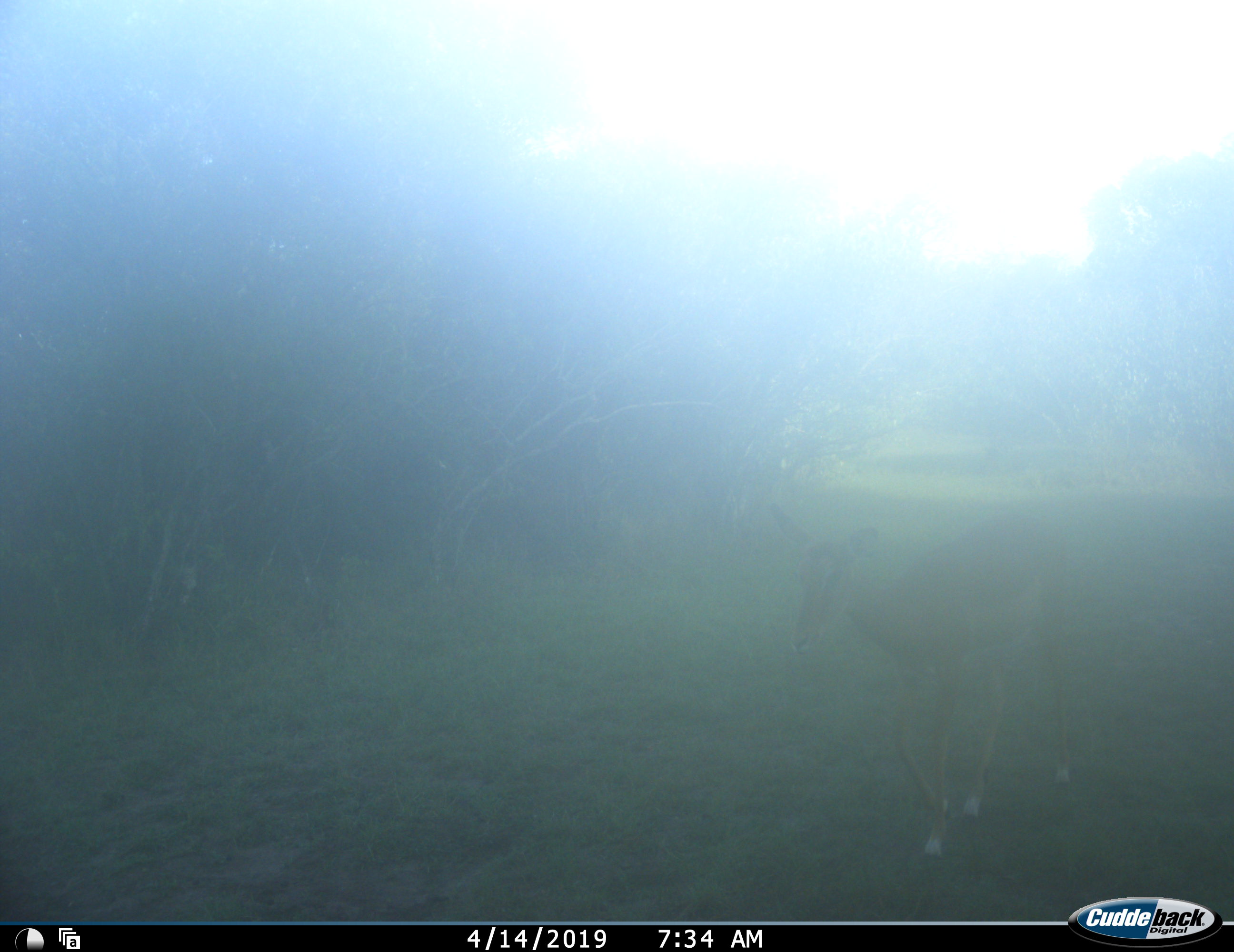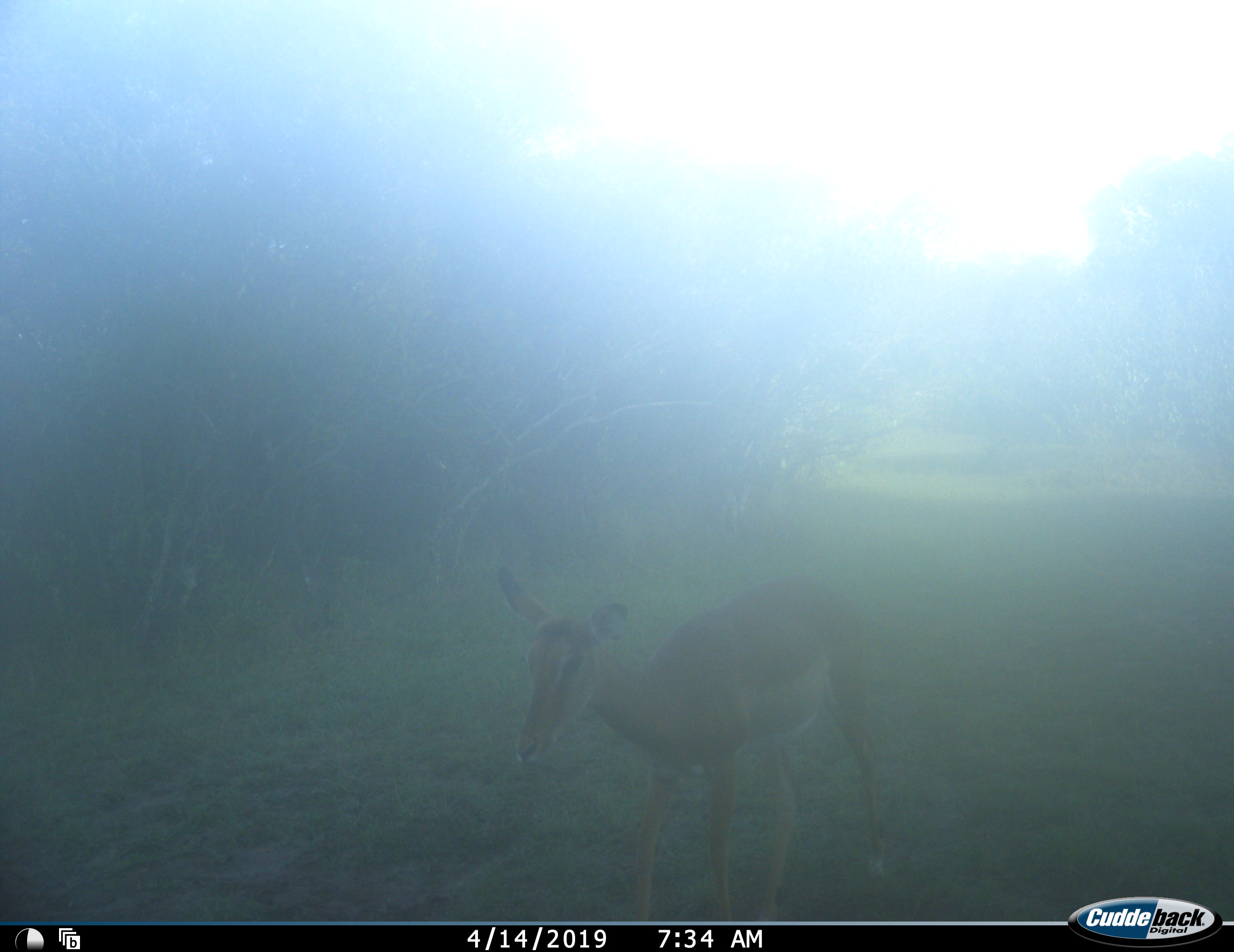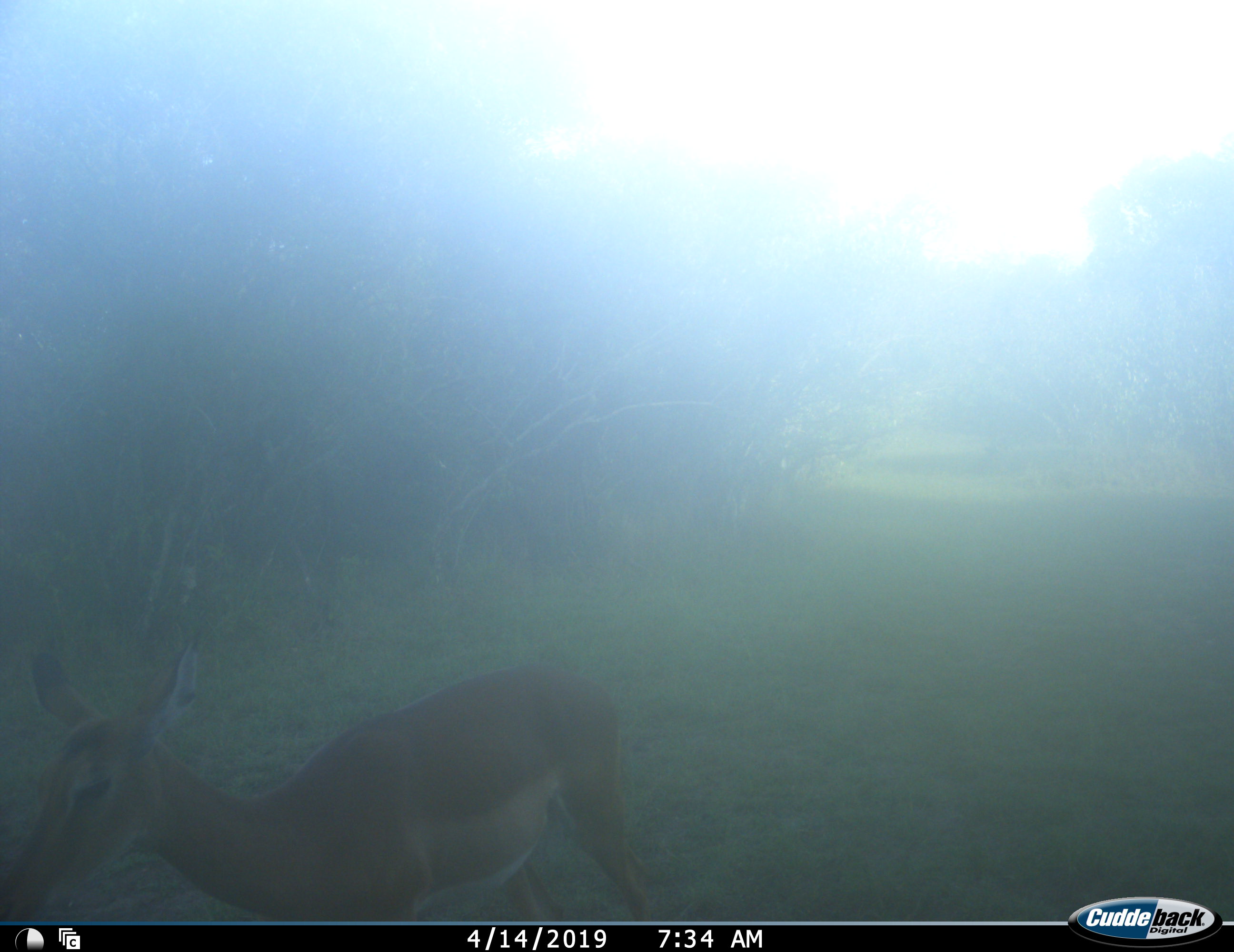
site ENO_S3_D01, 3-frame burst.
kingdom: Animalia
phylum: Chordata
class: Mammalia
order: Artiodactyla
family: Bovidae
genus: Aepyceros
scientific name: Aepyceros melampus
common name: impala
Impala (Aepyceros melampus), count 1. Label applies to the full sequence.